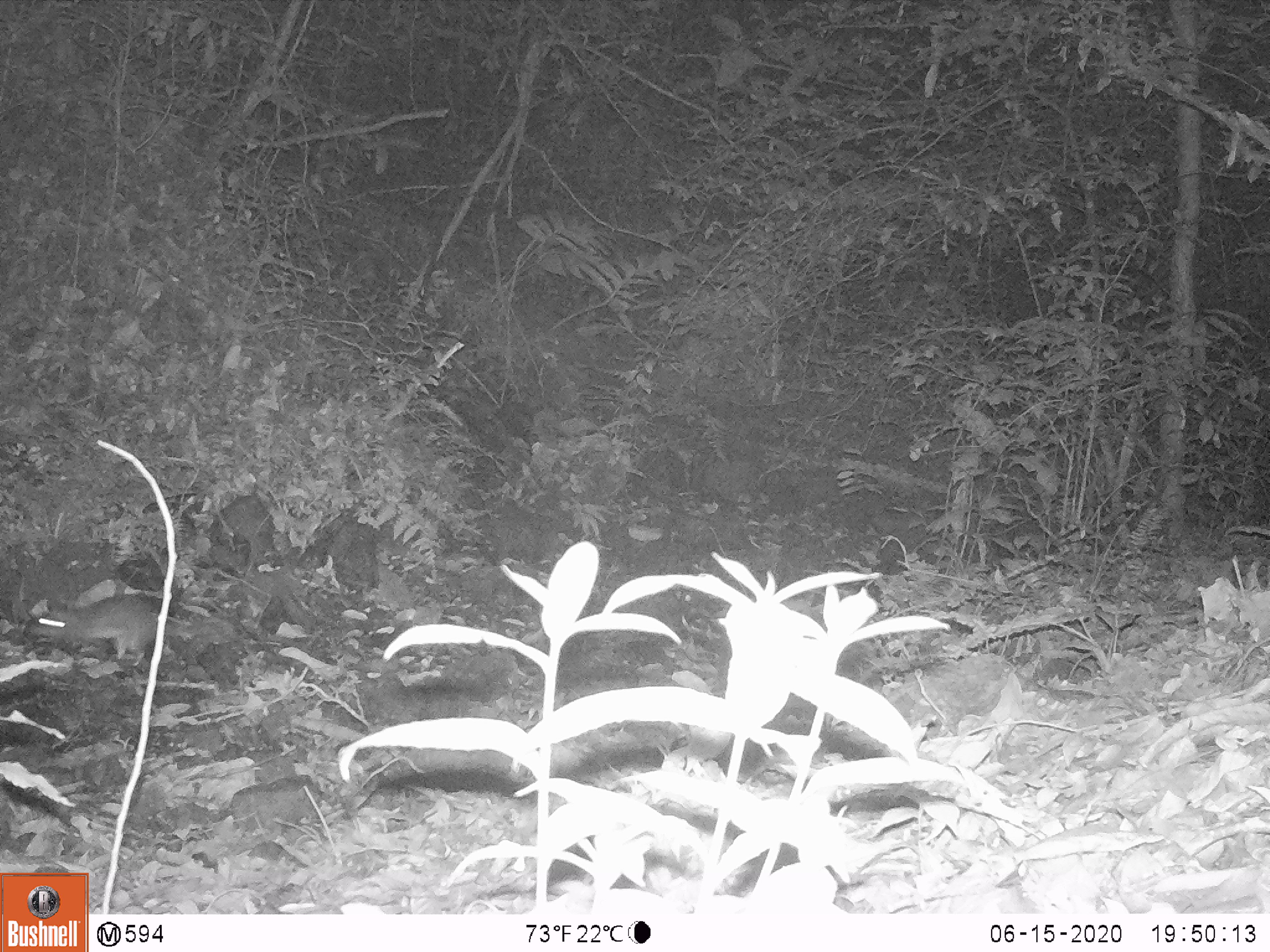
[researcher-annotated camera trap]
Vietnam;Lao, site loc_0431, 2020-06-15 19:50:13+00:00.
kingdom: Animalia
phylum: Chordata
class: Mammalia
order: Rodentia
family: Muridae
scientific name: Muridae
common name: old-world mice and rats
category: unidentified murid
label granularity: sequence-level